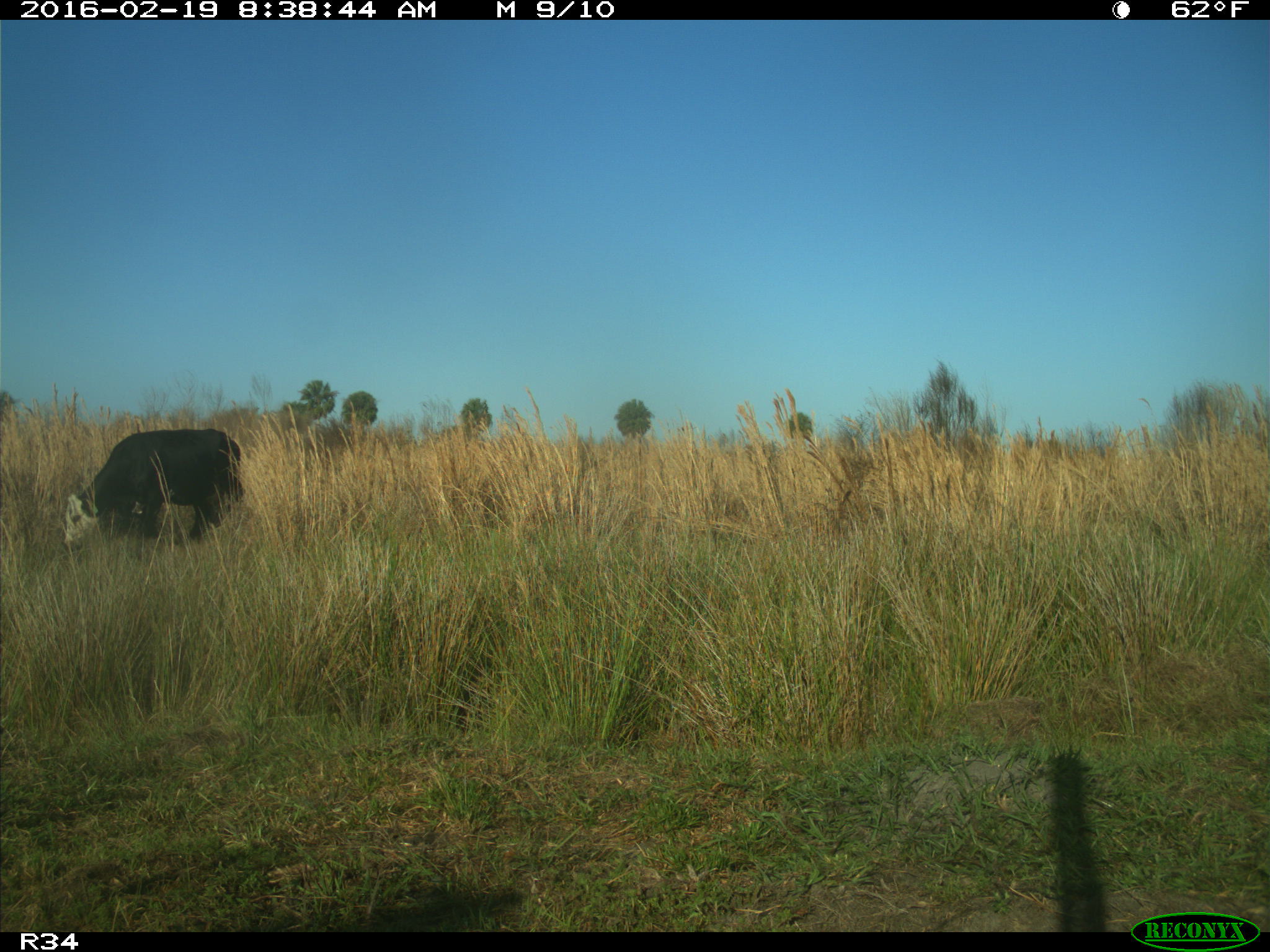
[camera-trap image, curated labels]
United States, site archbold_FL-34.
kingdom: Animalia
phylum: Chordata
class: Mammalia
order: Artiodactyla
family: Bovidae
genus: Bos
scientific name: Bos taurus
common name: domestic cow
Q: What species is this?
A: Bos taurus (domestic cow).